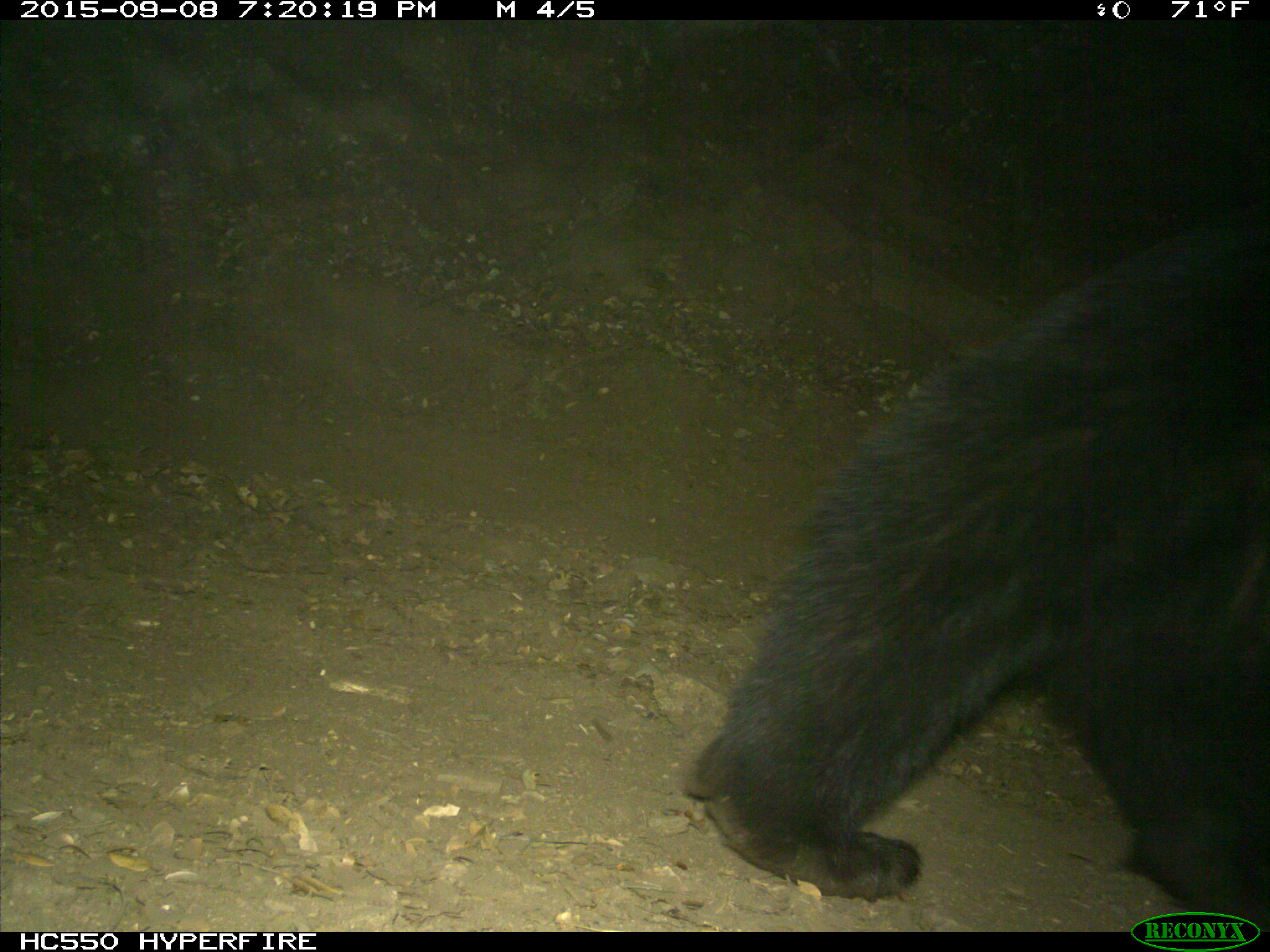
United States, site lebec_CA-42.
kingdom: Animalia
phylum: Chordata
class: Mammalia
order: Carnivora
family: Ursidae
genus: Ursus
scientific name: Ursus americanus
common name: american black bear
Ursus americanus (american black bear).